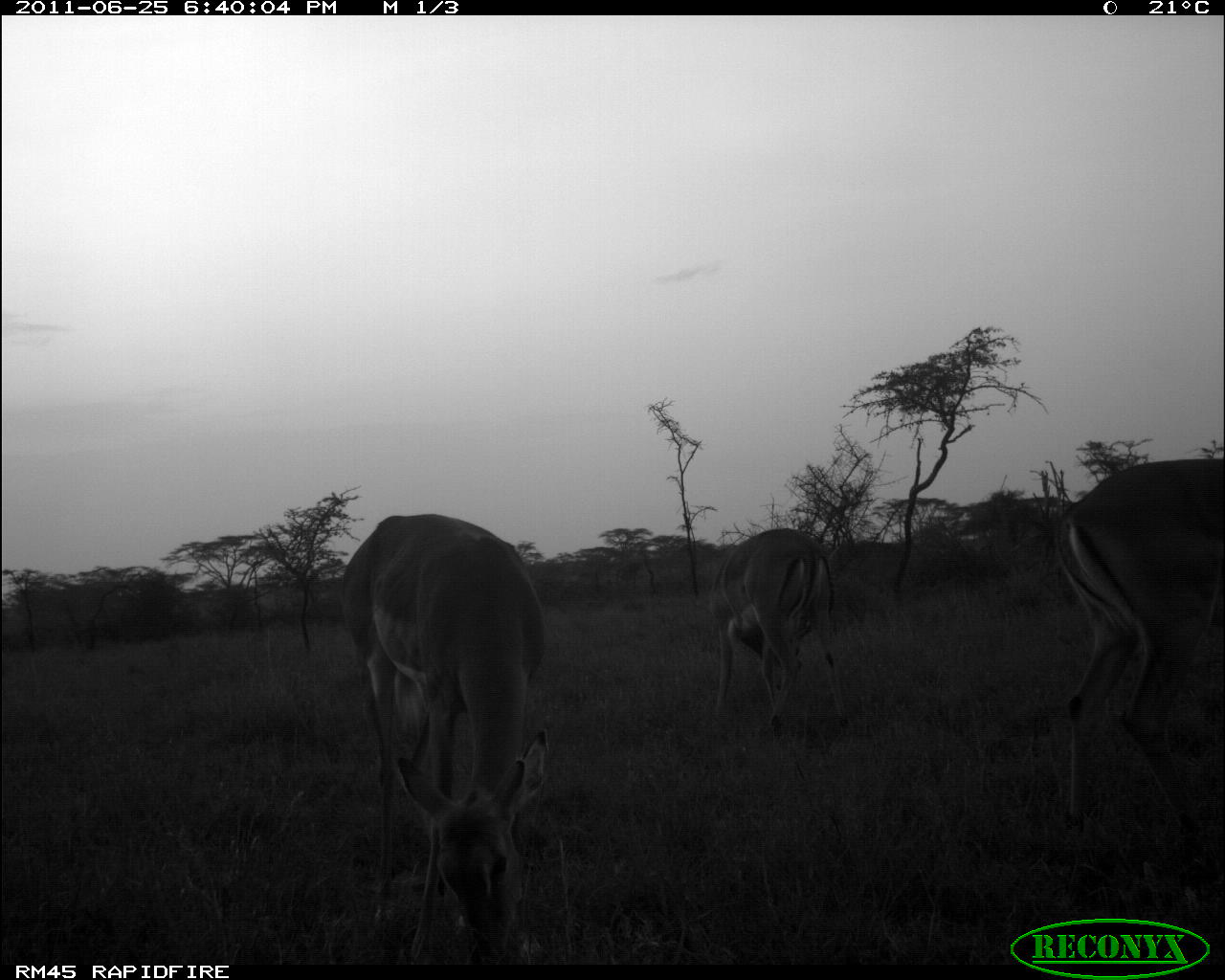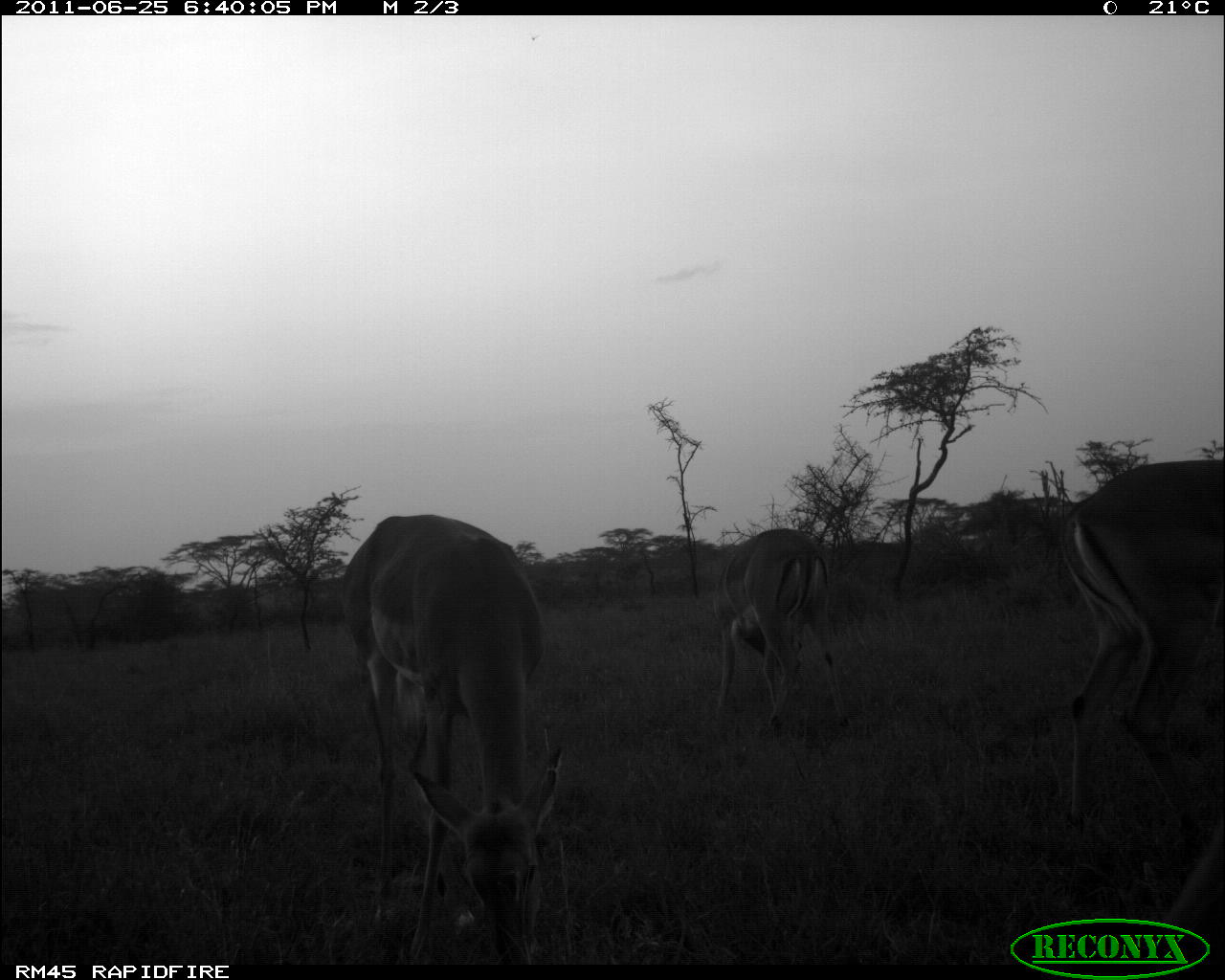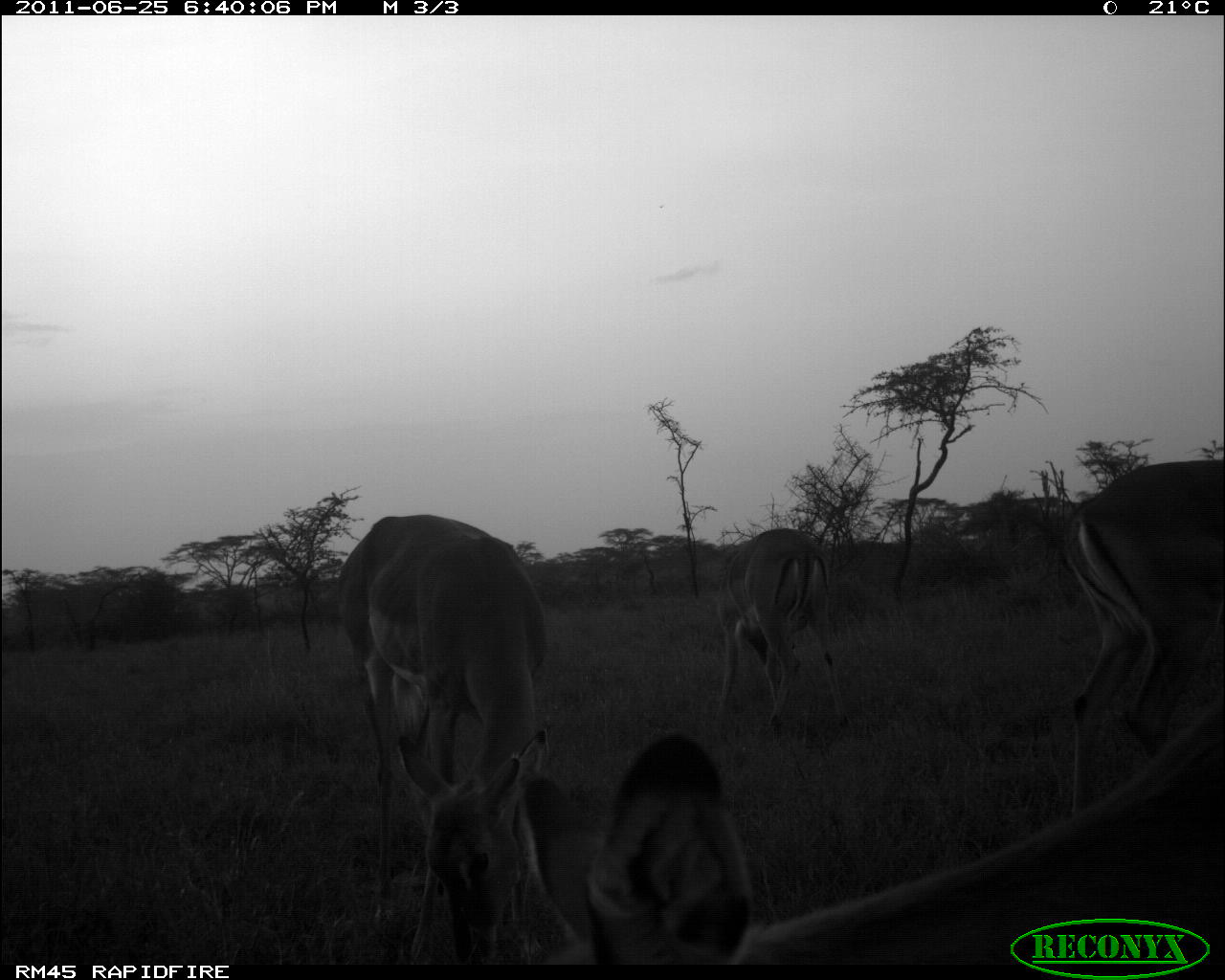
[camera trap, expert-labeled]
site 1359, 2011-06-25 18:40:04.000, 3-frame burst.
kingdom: Animalia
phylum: Chordata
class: Mammalia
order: Artiodactyla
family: Bovidae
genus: Aepyceros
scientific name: Aepyceros melampus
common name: impala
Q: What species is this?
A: Aepyceros melampus (impala).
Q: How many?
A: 3.